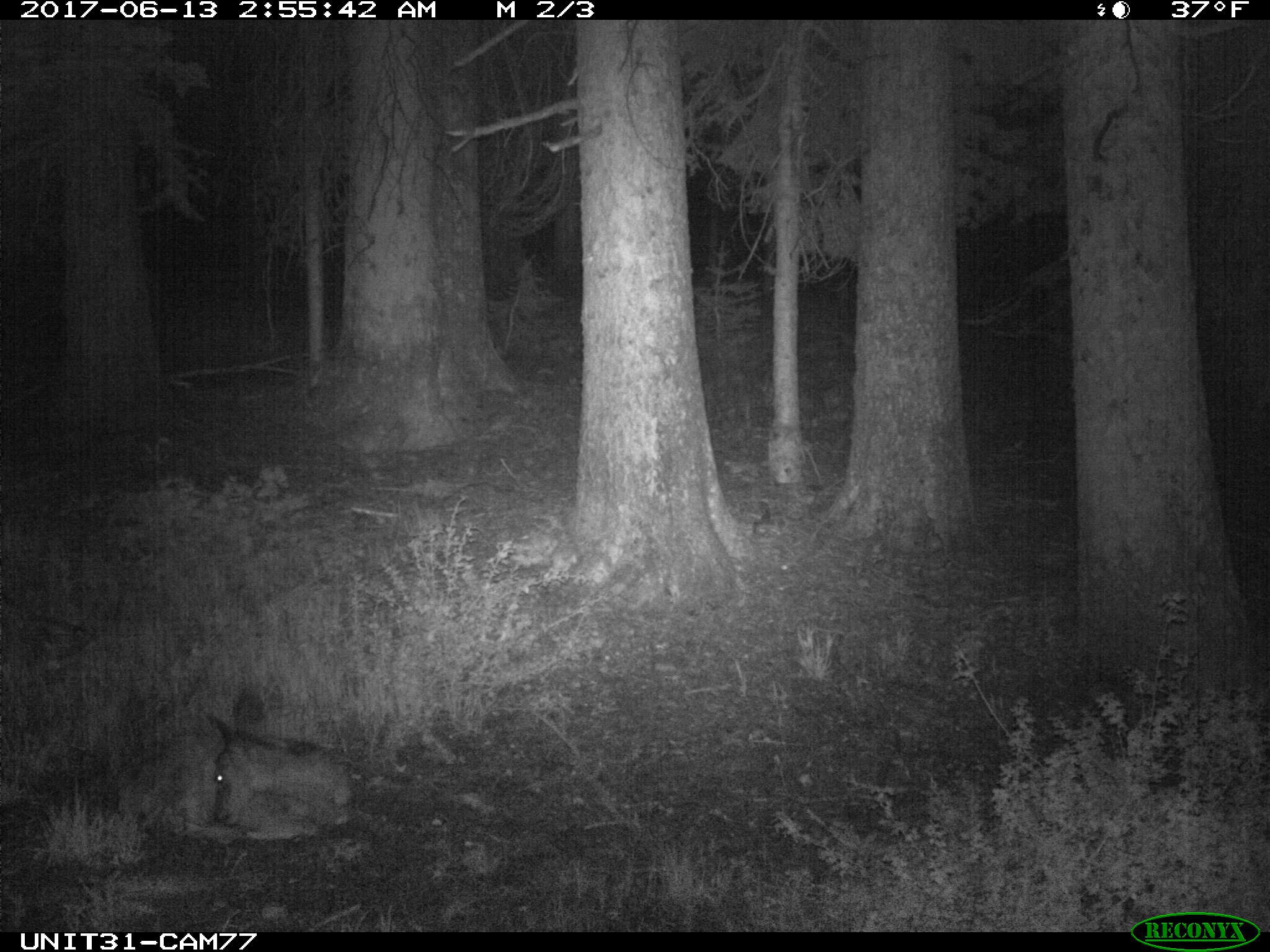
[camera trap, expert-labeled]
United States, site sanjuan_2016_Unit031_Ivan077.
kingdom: Animalia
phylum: Chordata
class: Mammalia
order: Artiodactyla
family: Cervidae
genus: Odocoileus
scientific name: Odocoileus hemionus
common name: mule deer